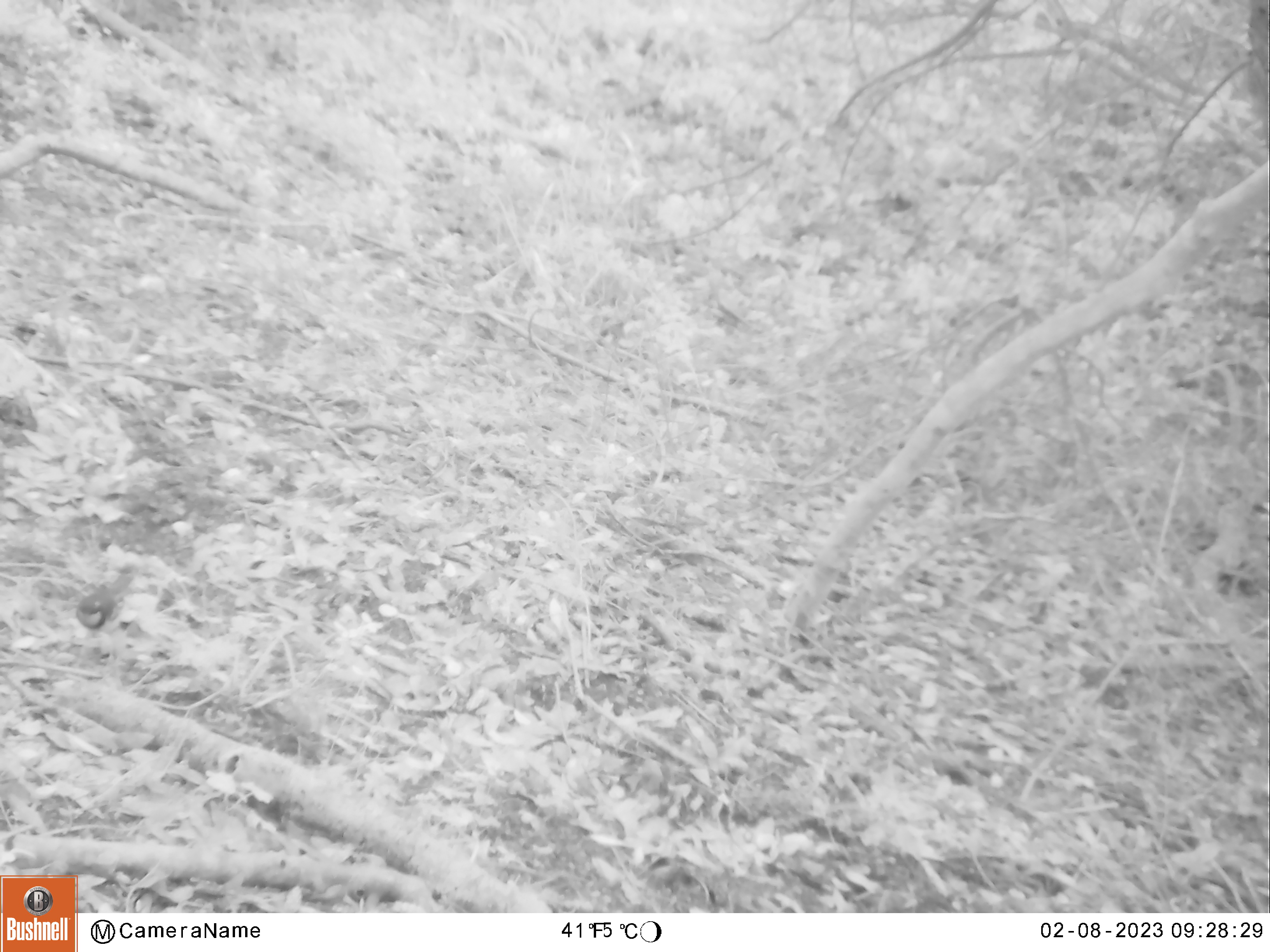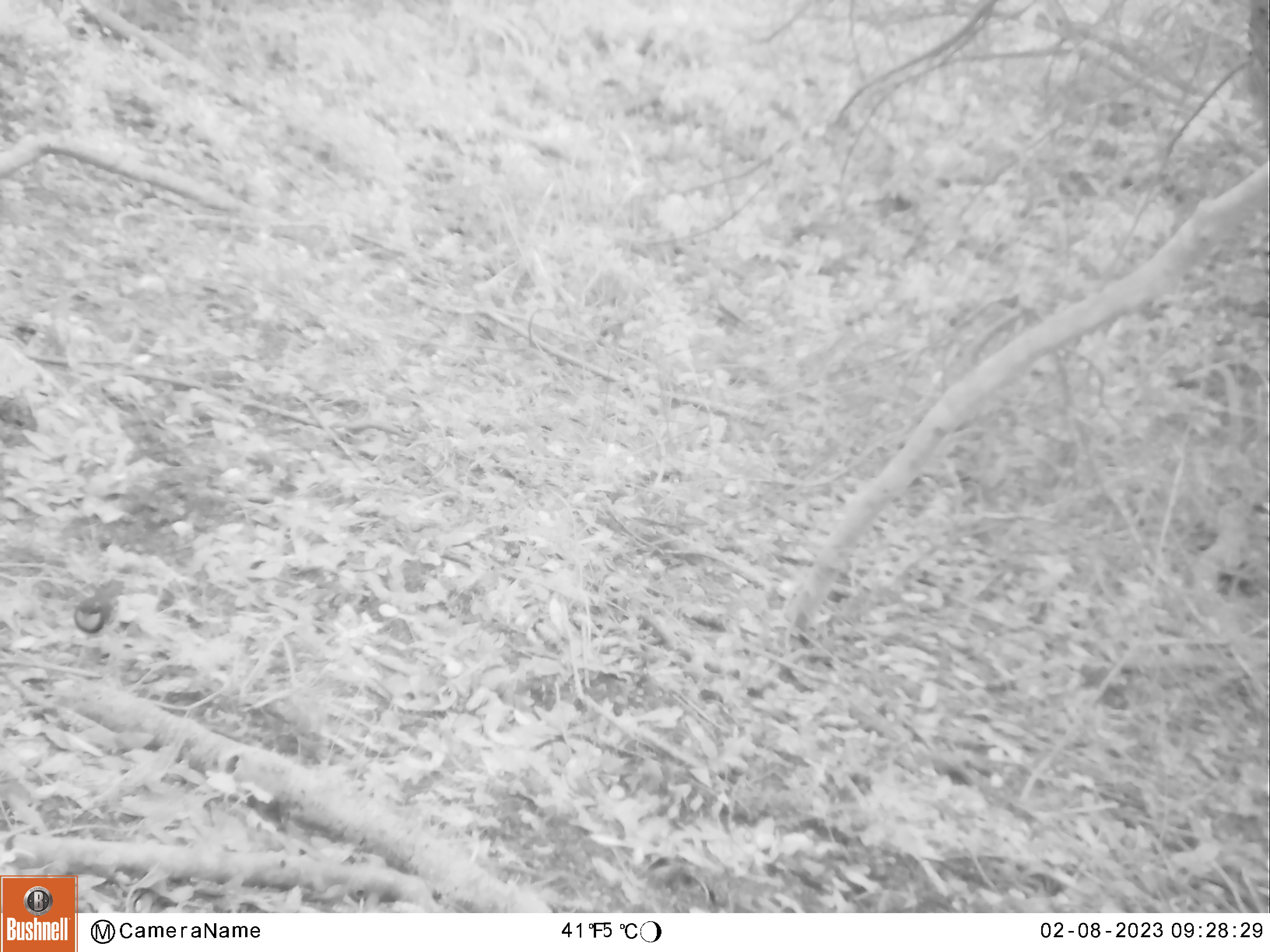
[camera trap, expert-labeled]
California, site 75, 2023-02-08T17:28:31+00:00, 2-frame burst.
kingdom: Animalia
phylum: Chordata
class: Aves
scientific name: Aves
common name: bird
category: unknown bird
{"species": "unknown bird (bird) (Aves)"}